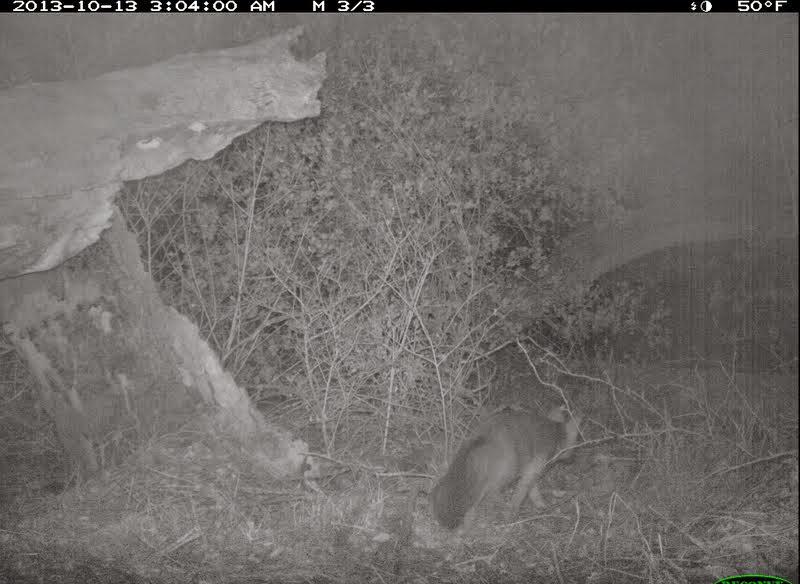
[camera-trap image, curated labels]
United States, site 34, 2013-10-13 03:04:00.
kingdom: Animalia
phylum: Chordata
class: Mammalia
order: Carnivora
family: Canidae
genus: Urocyon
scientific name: Urocyon cinereoargenteus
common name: gray fox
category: fox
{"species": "fox (gray fox) (Urocyon cinereoargenteus)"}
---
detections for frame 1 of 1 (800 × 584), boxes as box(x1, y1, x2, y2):
fox: box(426, 405, 585, 530)